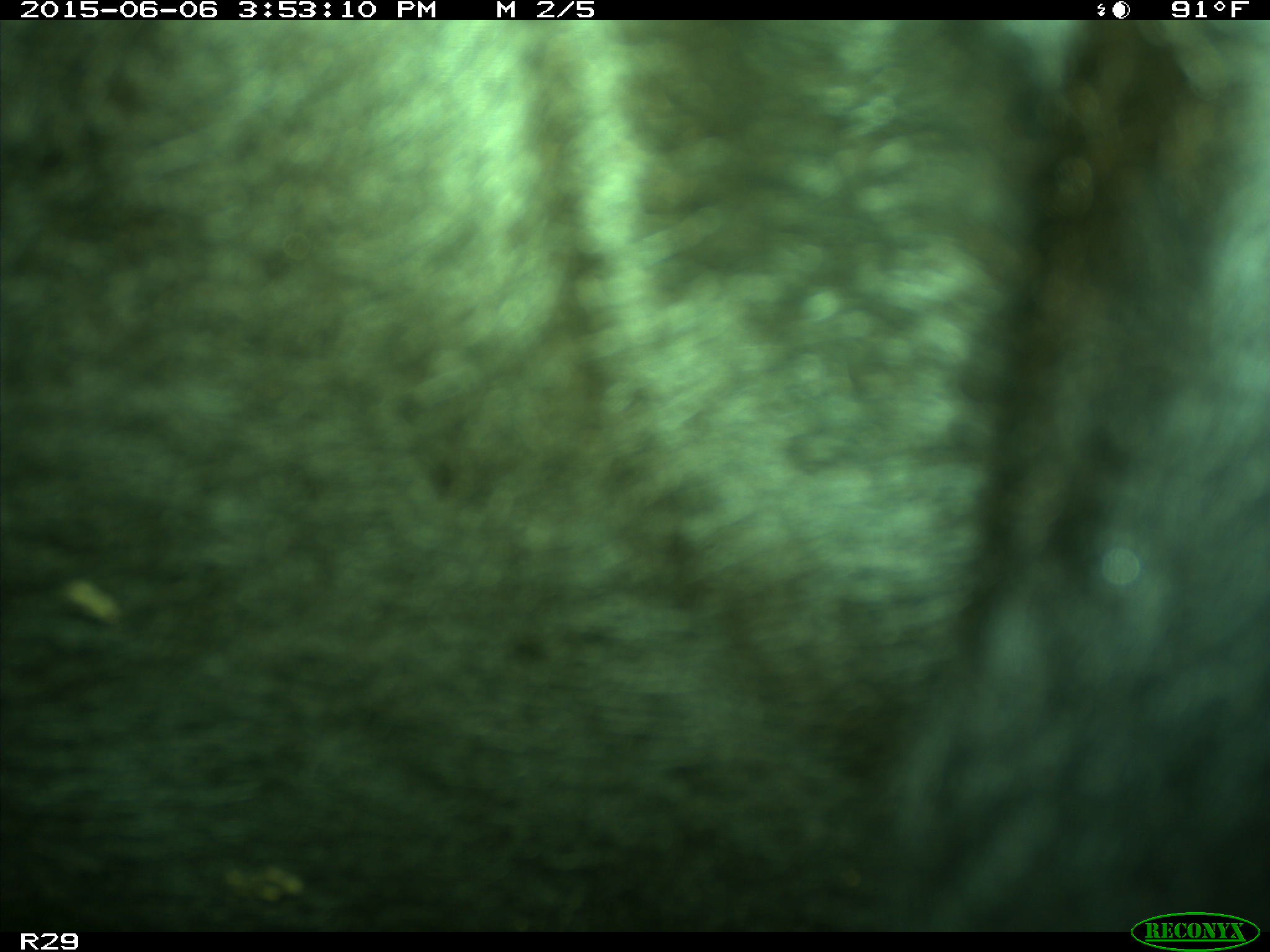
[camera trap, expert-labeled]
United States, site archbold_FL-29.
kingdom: Animalia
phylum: Chordata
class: Mammalia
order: Artiodactyla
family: Bovidae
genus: Bos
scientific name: Bos taurus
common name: domestic cow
Bos taurus (domestic cow).